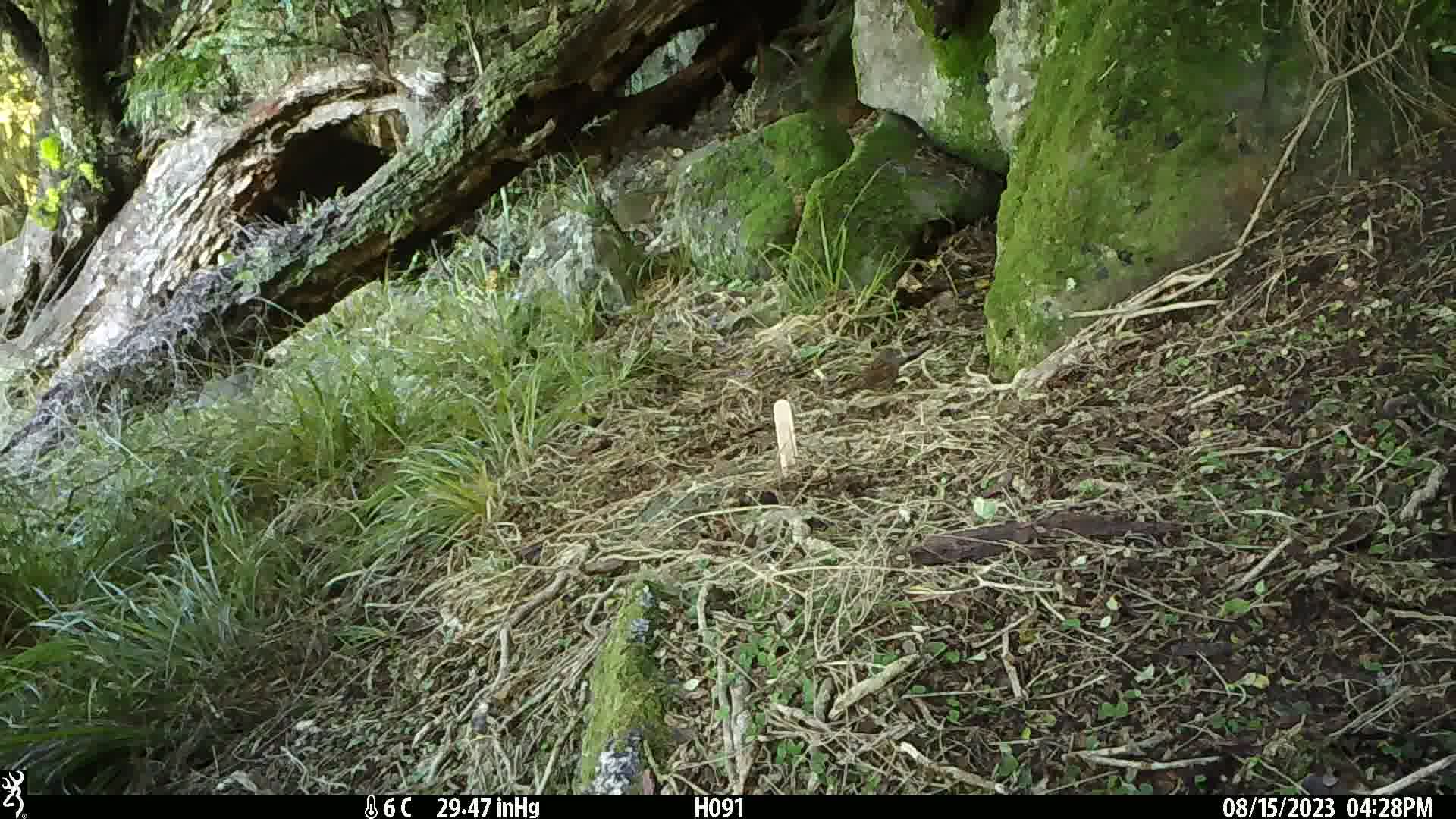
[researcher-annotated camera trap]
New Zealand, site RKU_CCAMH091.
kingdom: Animalia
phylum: Chordata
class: Aves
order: Passeriformes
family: Prunellidae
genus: Prunella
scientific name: Prunella modularis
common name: dunnock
Dunnock (Prunella modularis).